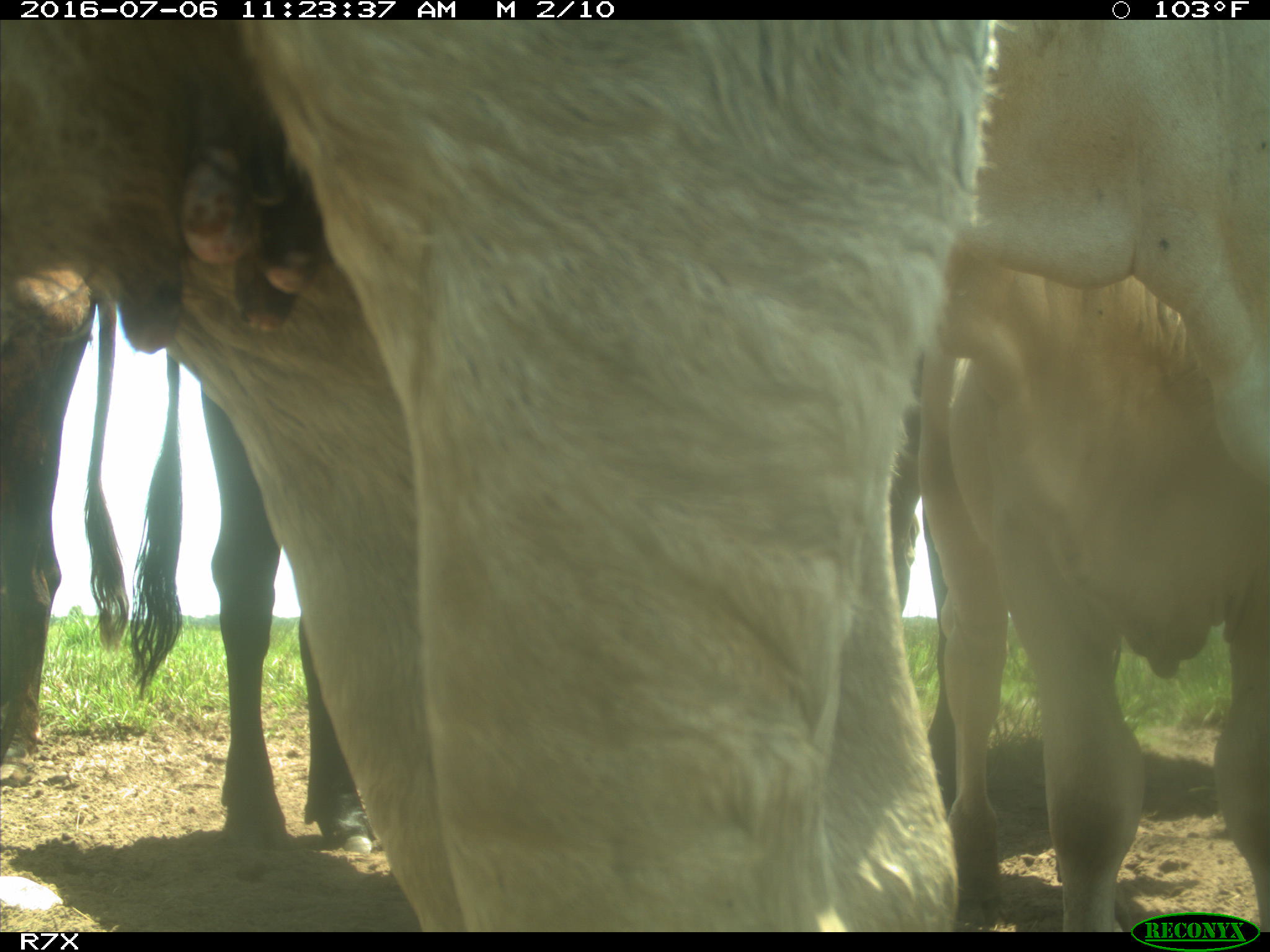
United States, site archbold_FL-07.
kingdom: Animalia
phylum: Chordata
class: Mammalia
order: Artiodactyla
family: Bovidae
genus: Bos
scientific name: Bos taurus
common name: domestic cow